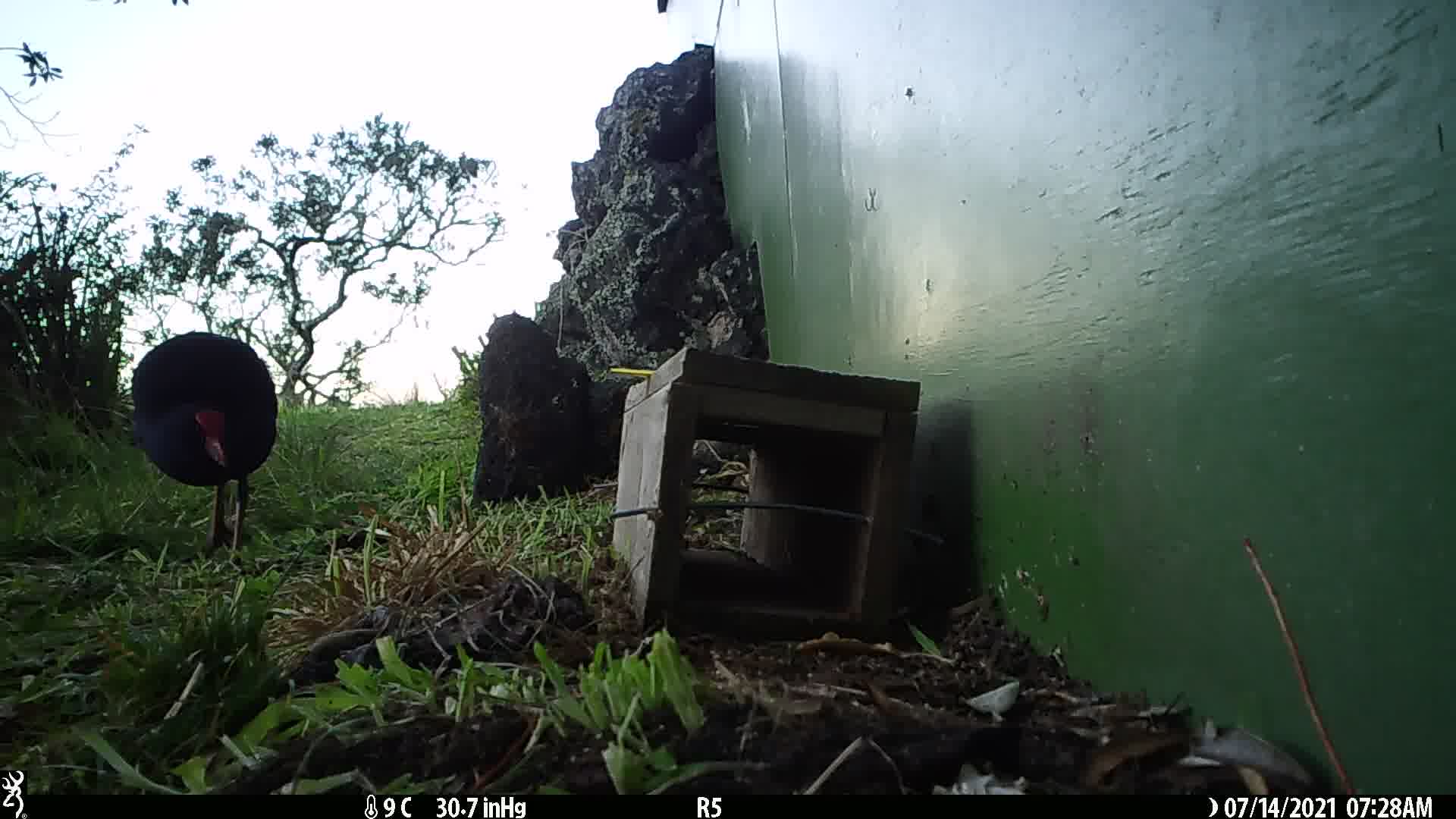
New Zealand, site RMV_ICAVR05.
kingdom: Animalia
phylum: Chordata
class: Aves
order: Gruiformes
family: Rallidae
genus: Porphyrio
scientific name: Porphyrio melanotus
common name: australasian swamphen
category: pukeko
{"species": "pukeko (australasian swamphen) (Porphyrio melanotus)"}